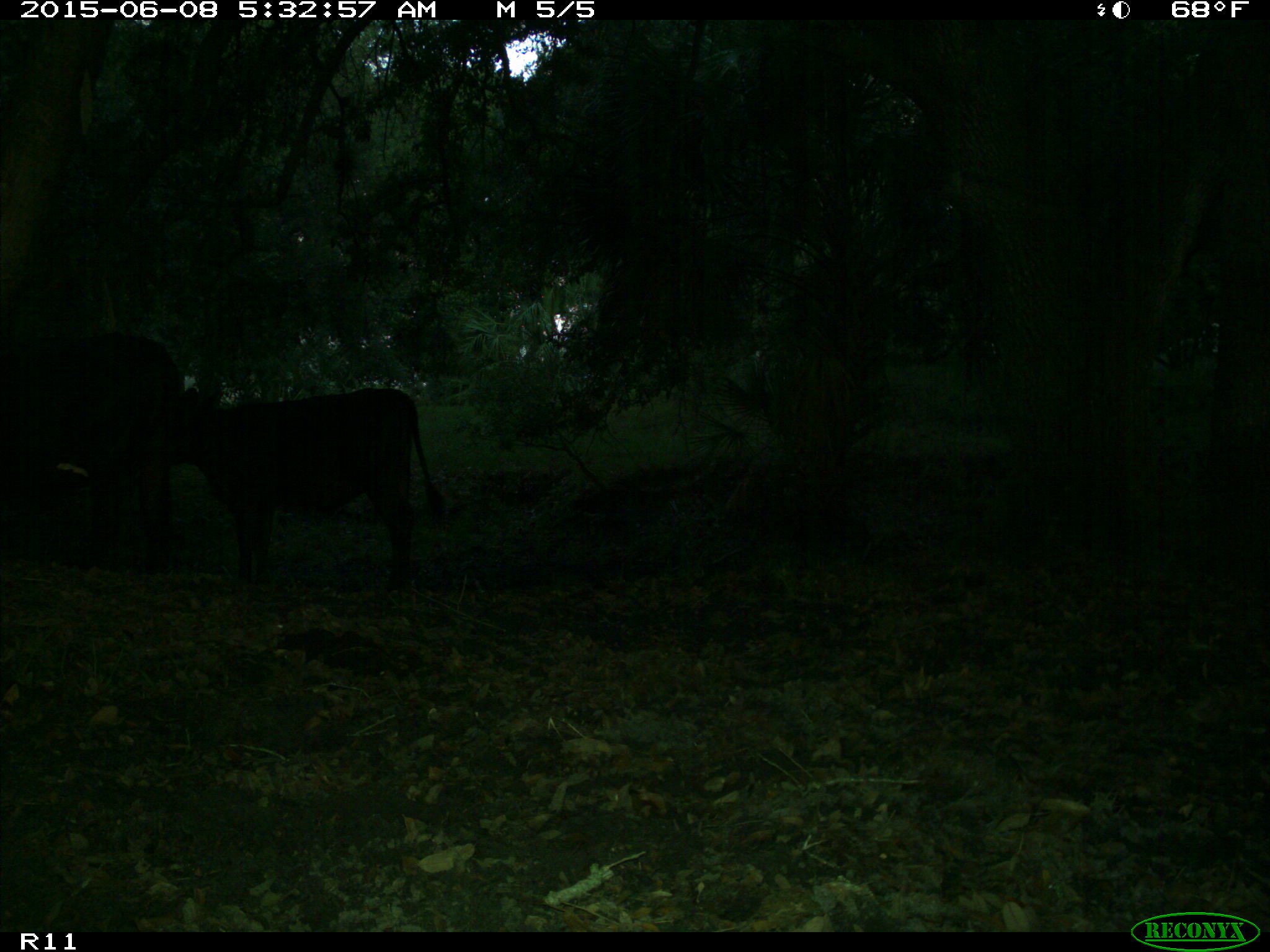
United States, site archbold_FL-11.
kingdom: Animalia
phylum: Chordata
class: Mammalia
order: Artiodactyla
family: Bovidae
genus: Bos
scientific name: Bos taurus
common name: domestic cow